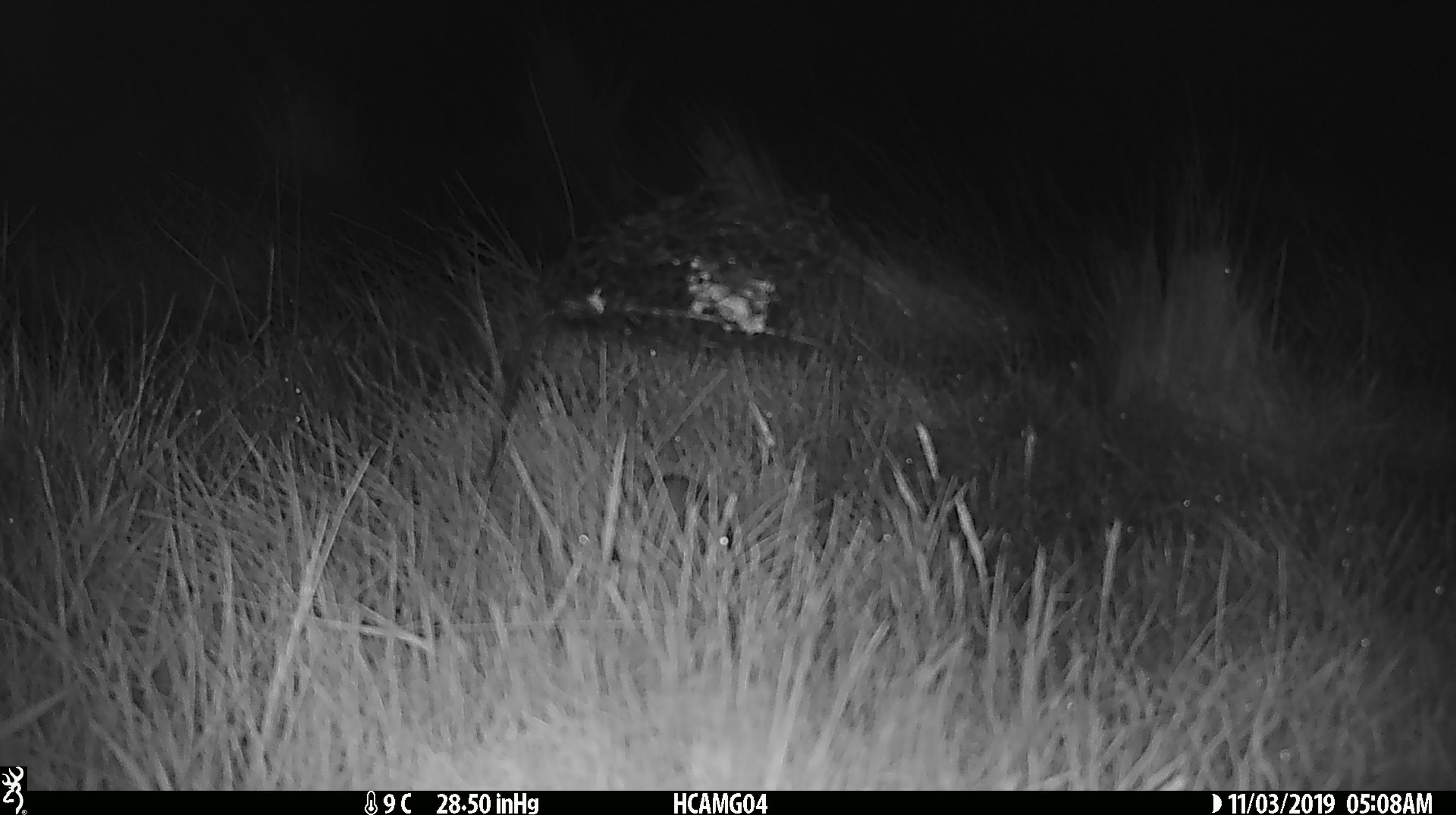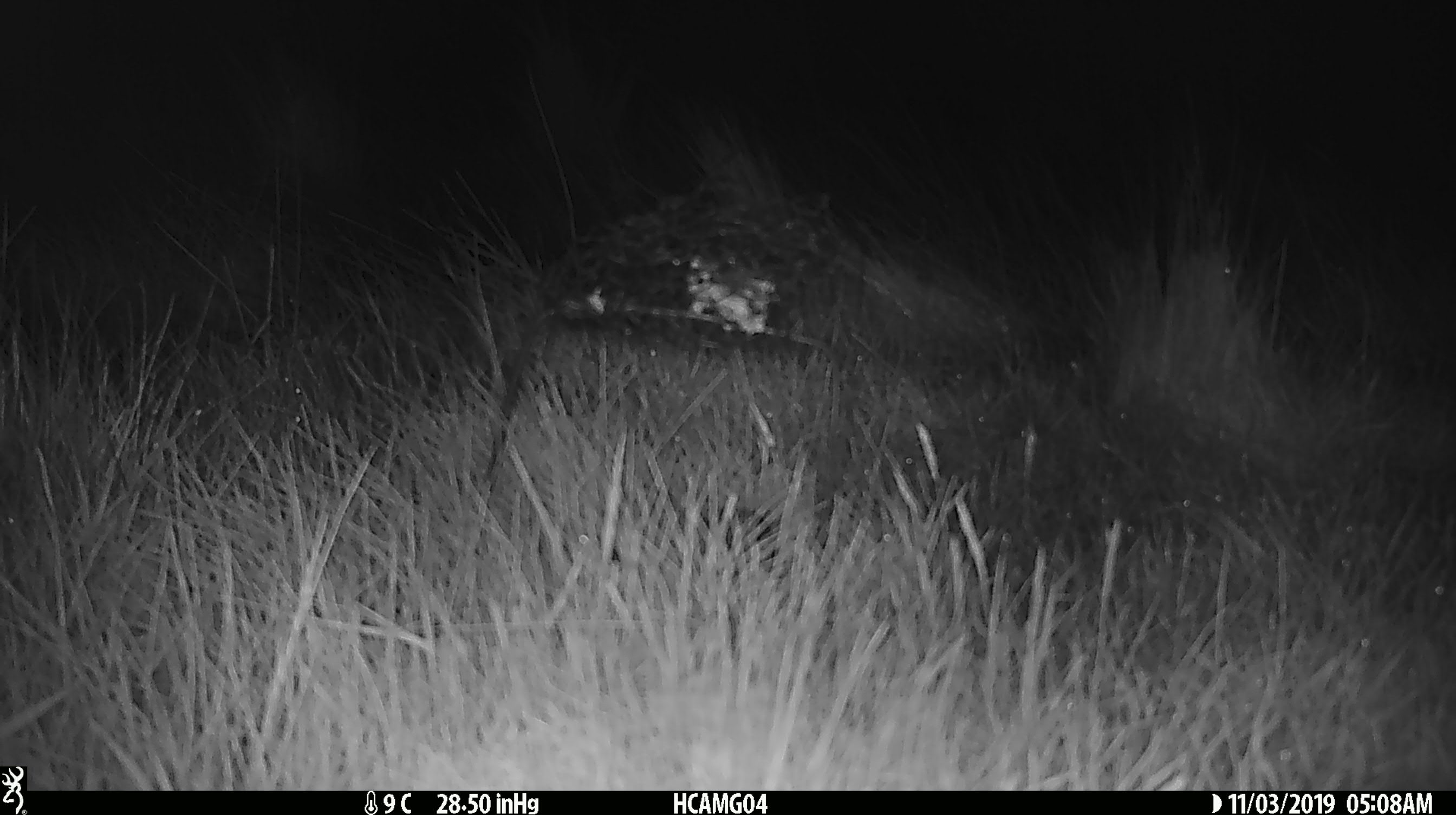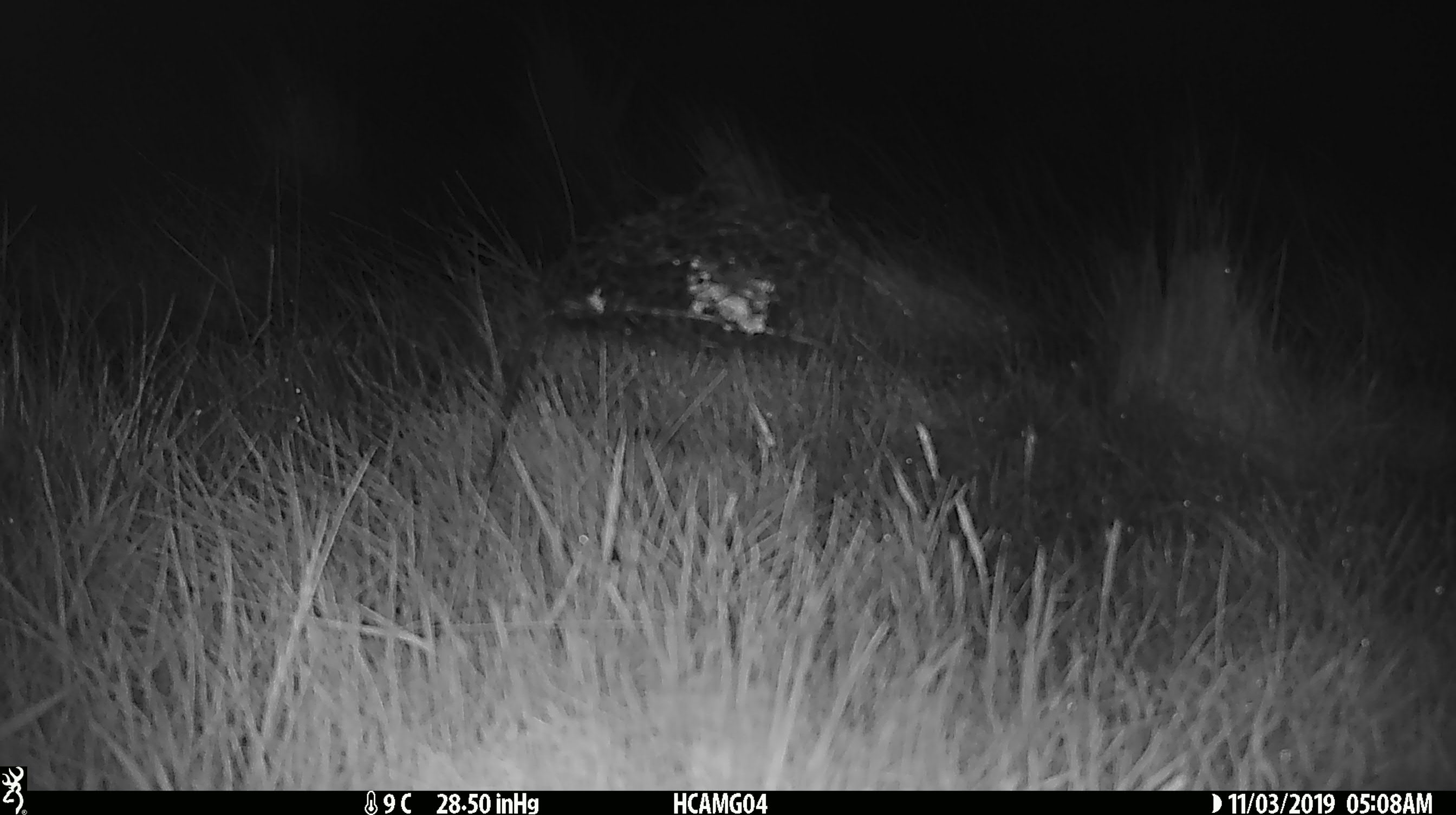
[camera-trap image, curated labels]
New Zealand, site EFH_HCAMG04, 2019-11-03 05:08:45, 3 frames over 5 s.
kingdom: Animalia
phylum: Chordata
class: Mammalia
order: Rodentia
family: Muridae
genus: Mus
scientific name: Mus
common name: mouse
Mouse (Mus).